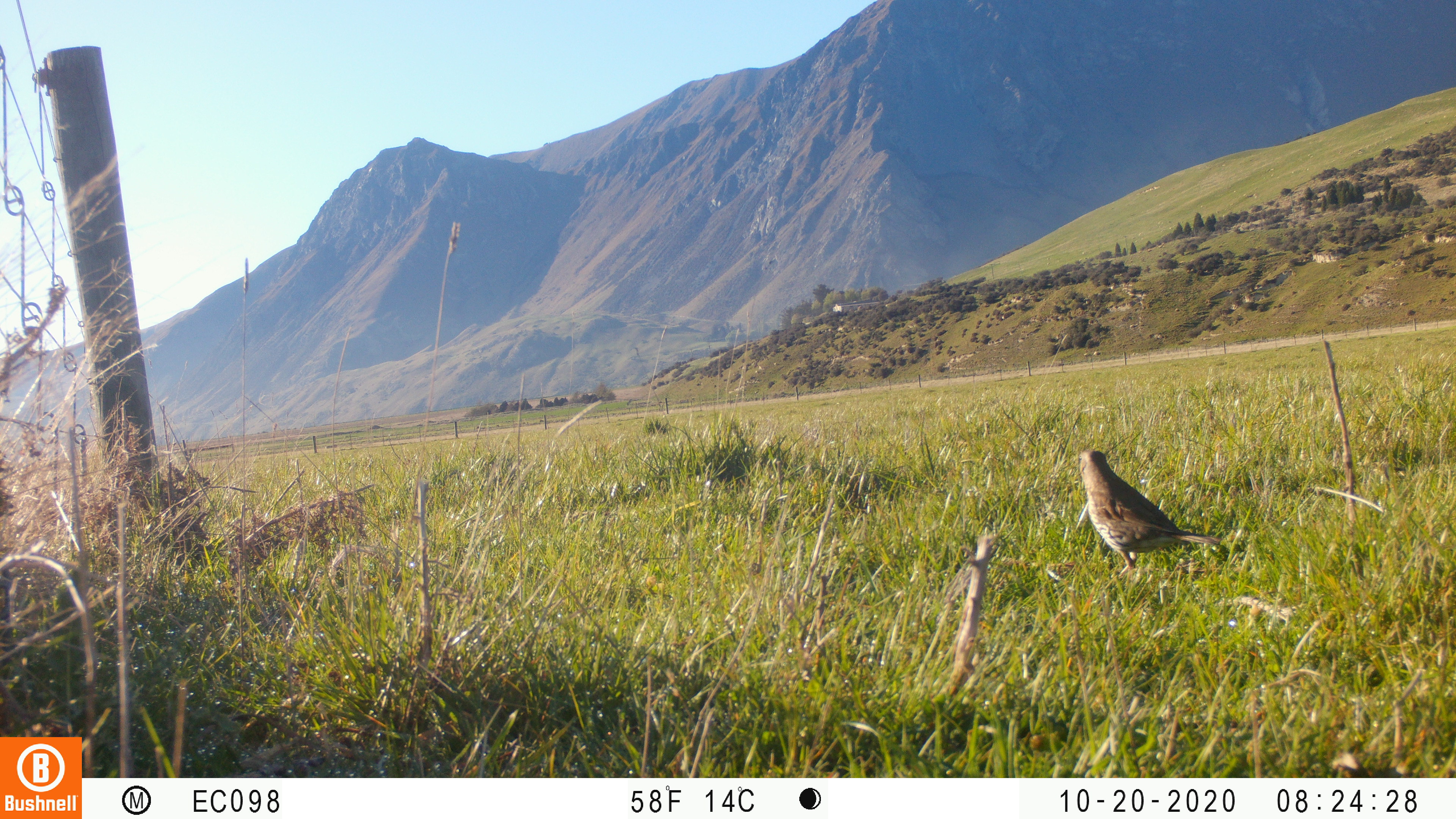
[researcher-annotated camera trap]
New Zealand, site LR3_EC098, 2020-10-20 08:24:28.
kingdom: Animalia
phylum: Chordata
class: Aves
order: Passeriformes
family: Turdidae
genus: Turdus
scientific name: Turdus philomelos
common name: song thrush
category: thrush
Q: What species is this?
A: Thrush (song thrush) (Turdus philomelos).